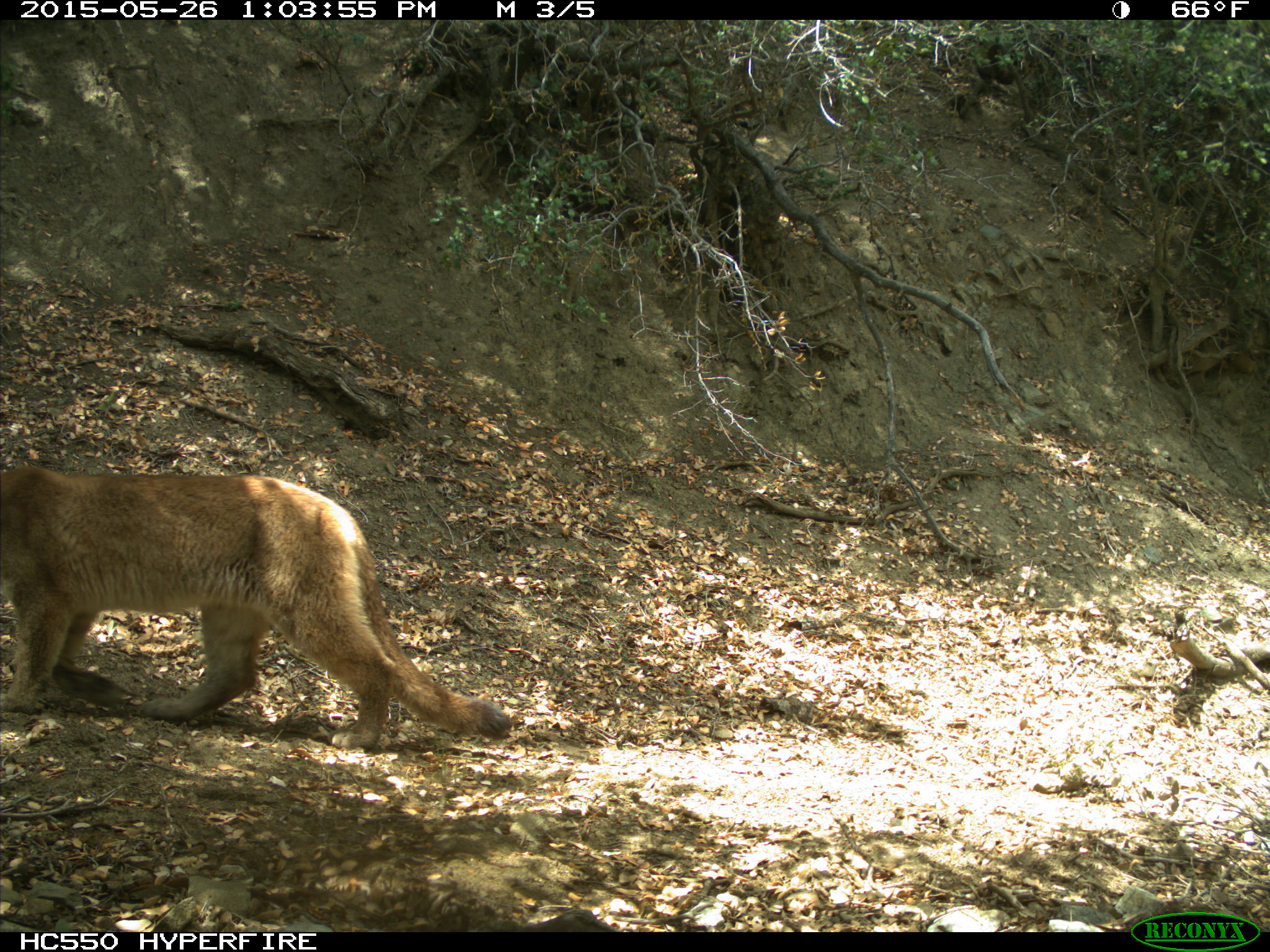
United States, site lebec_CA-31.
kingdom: Animalia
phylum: Chordata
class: Mammalia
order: Carnivora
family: Felidae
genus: Puma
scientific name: Puma concolor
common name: mountain lion